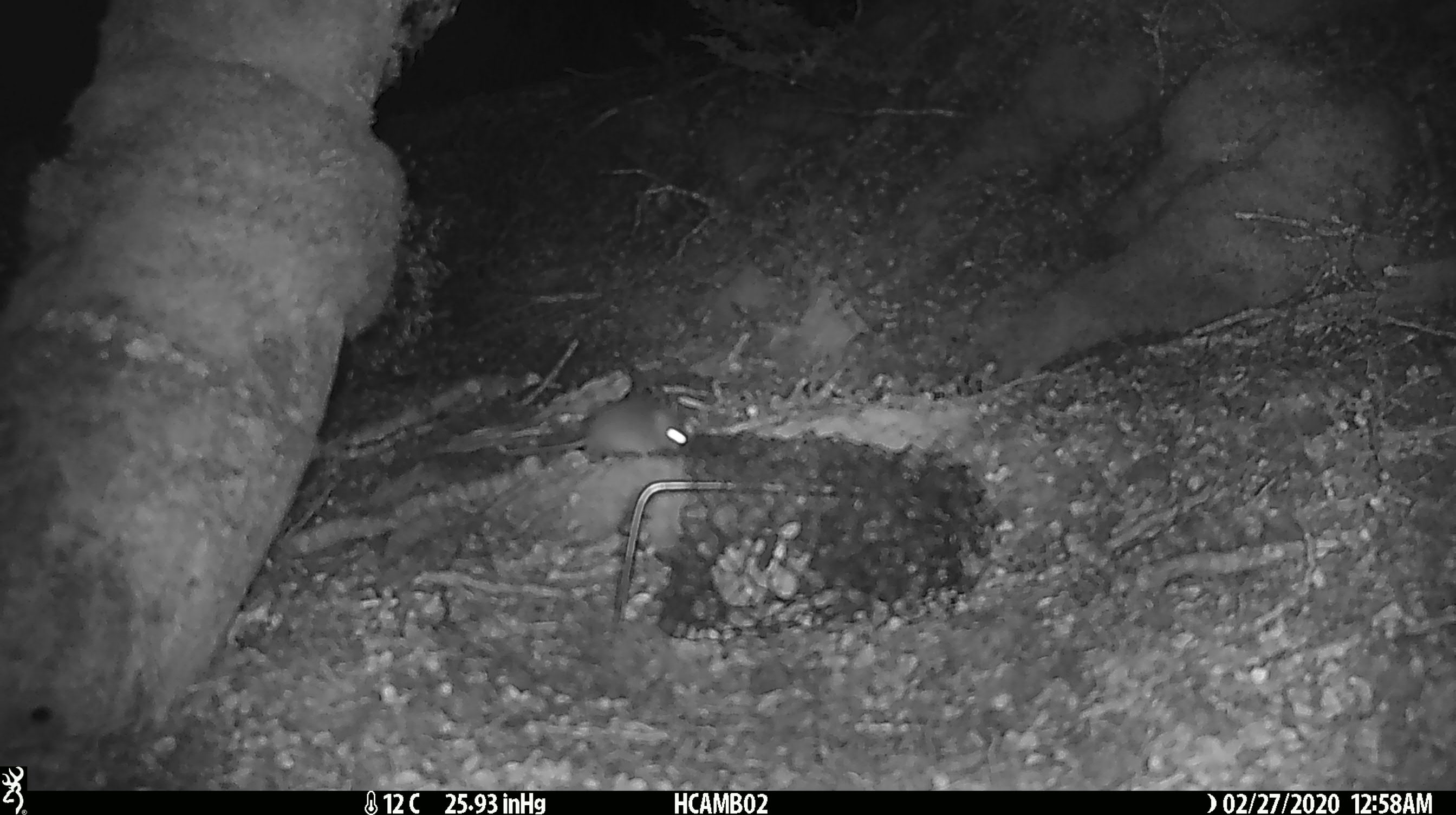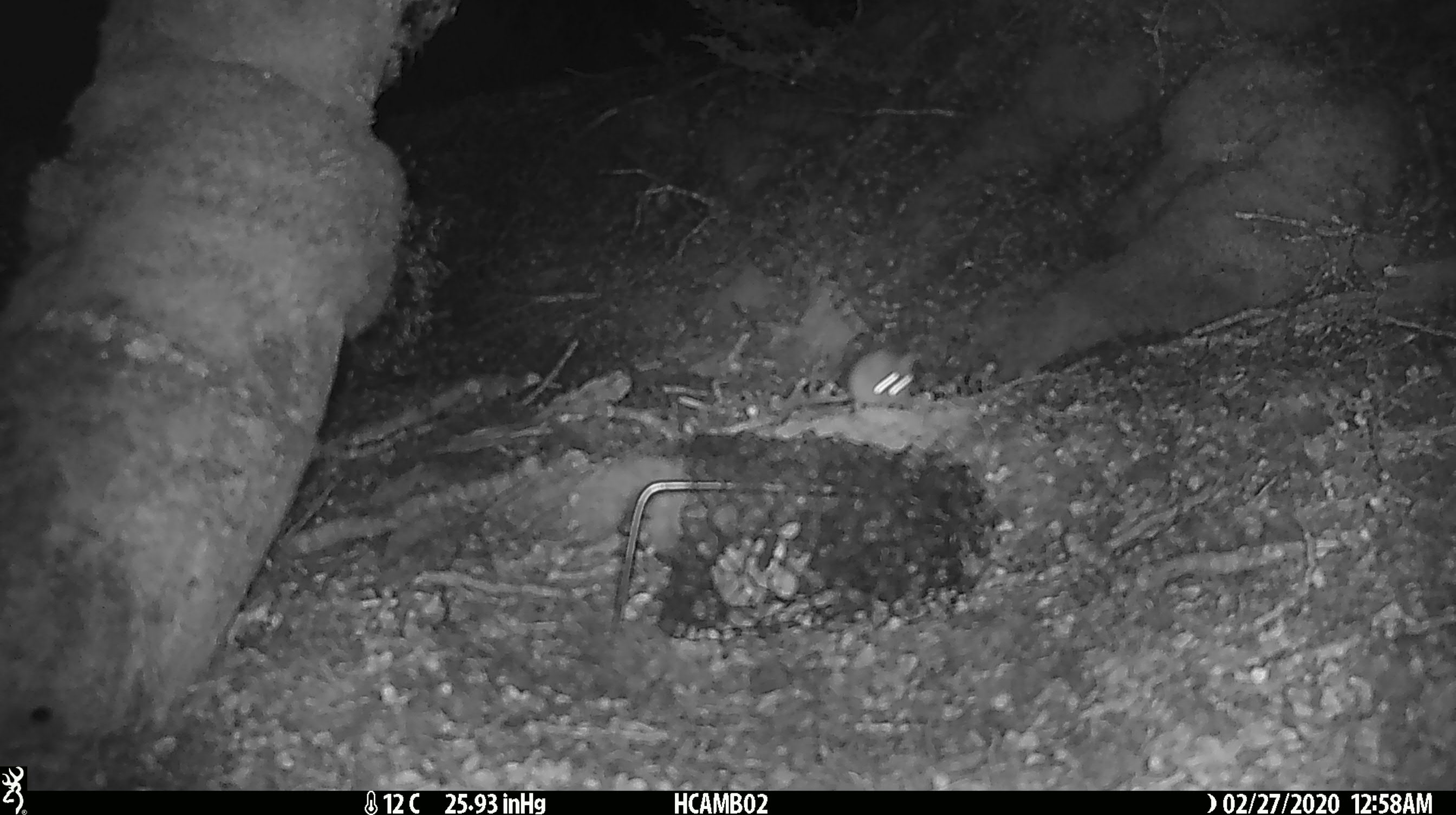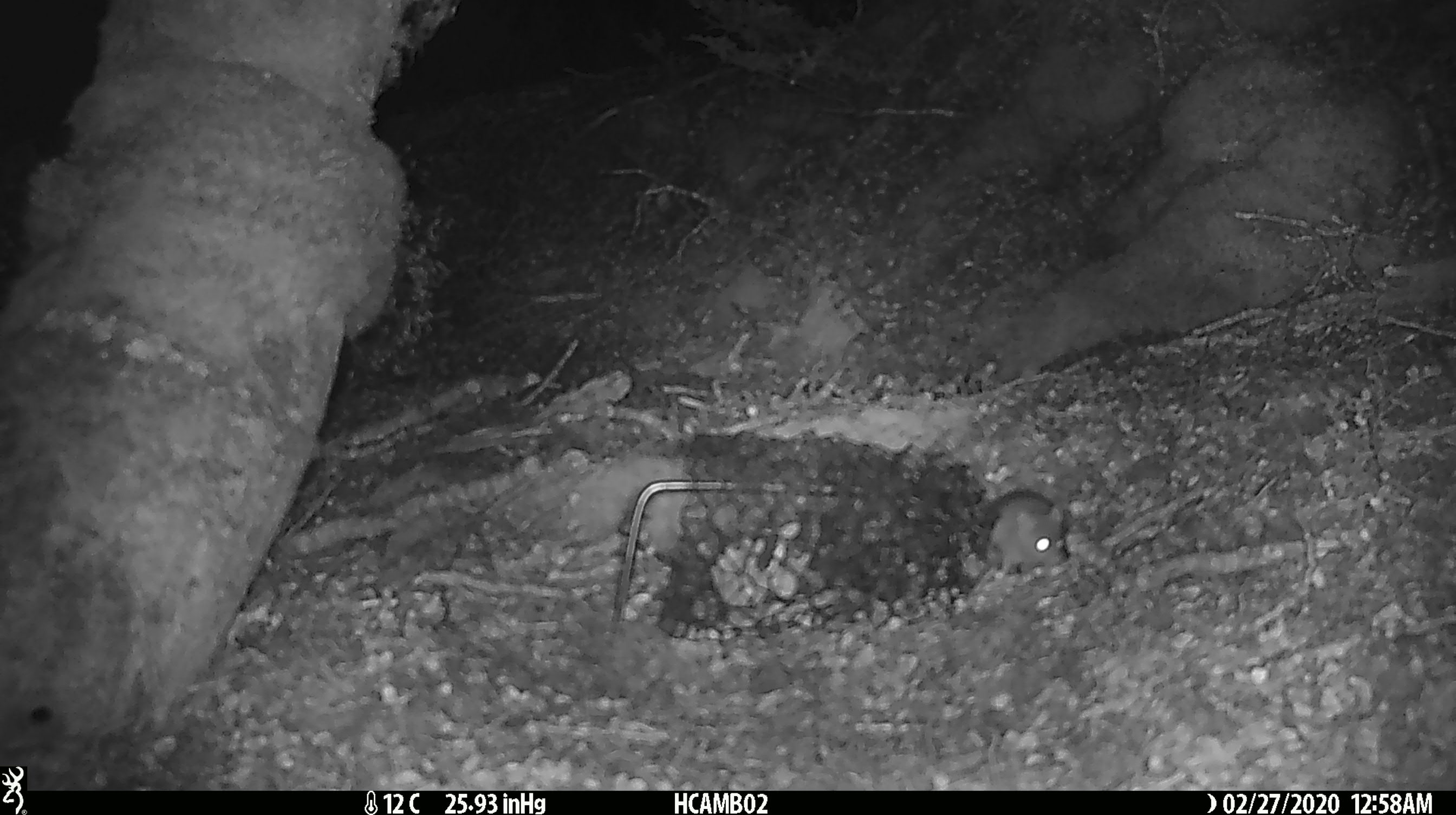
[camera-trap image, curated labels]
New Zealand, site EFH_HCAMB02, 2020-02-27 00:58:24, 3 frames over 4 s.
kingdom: Animalia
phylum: Chordata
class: Mammalia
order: Rodentia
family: Muridae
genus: Mus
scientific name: Mus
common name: mouse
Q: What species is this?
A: Mouse (Mus).